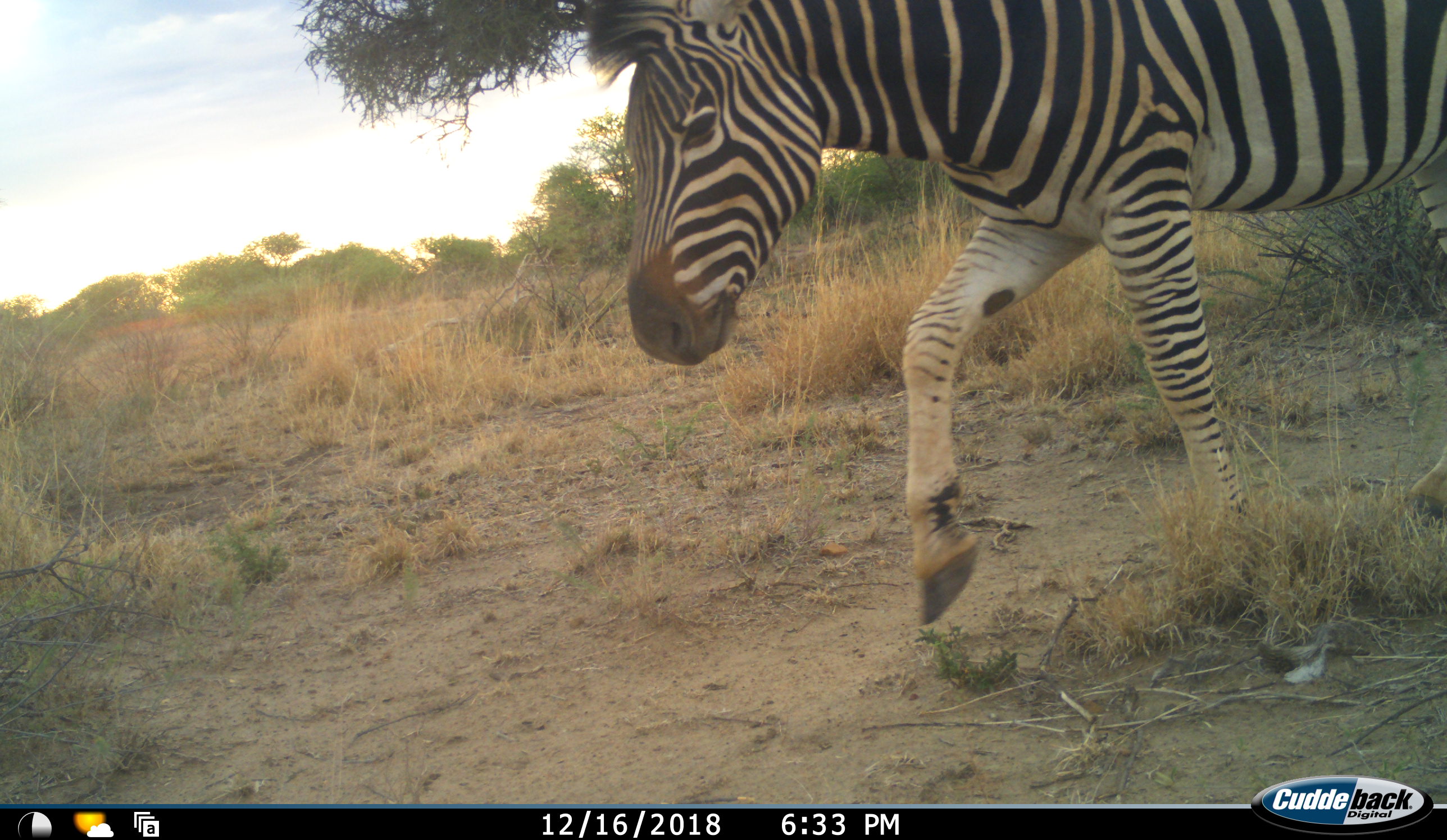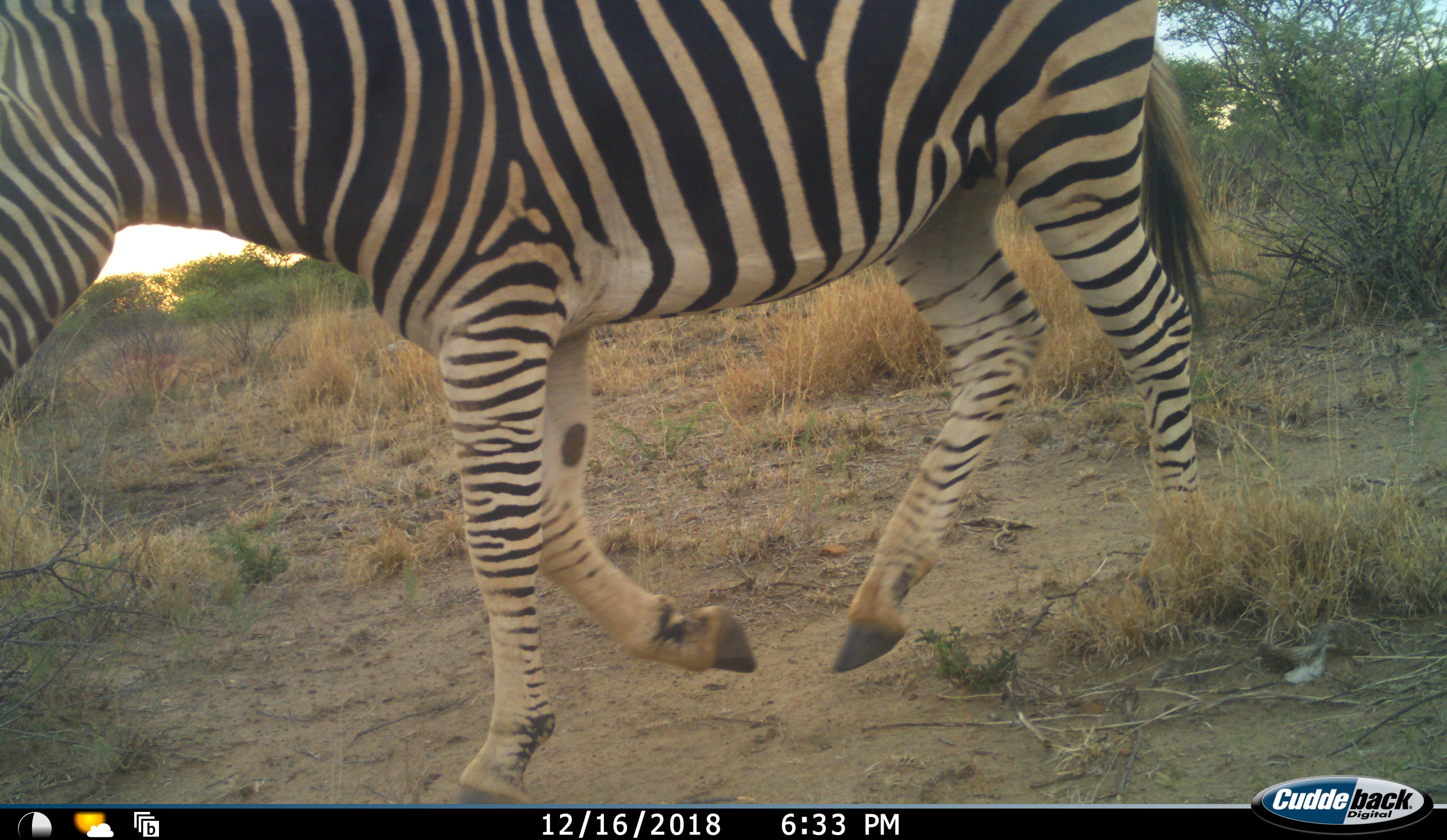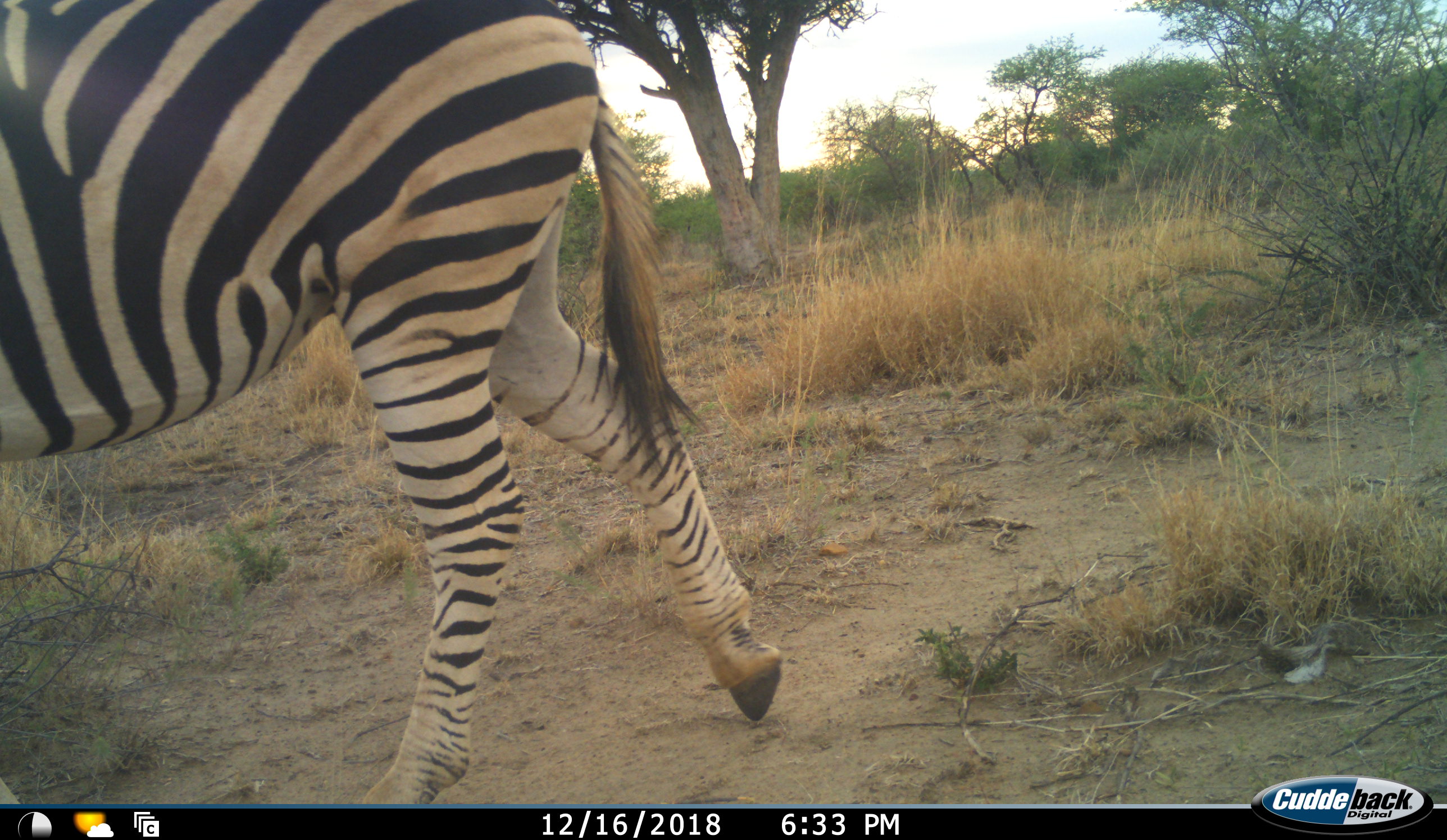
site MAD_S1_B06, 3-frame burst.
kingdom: Animalia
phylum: Chordata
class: Mammalia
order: Perissodactyla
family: Equidae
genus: Equus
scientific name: Equus quagga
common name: plains zebra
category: zebraplains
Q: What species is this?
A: Zebraplains (plains zebra) (Equus quagga).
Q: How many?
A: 1.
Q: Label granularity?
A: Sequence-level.